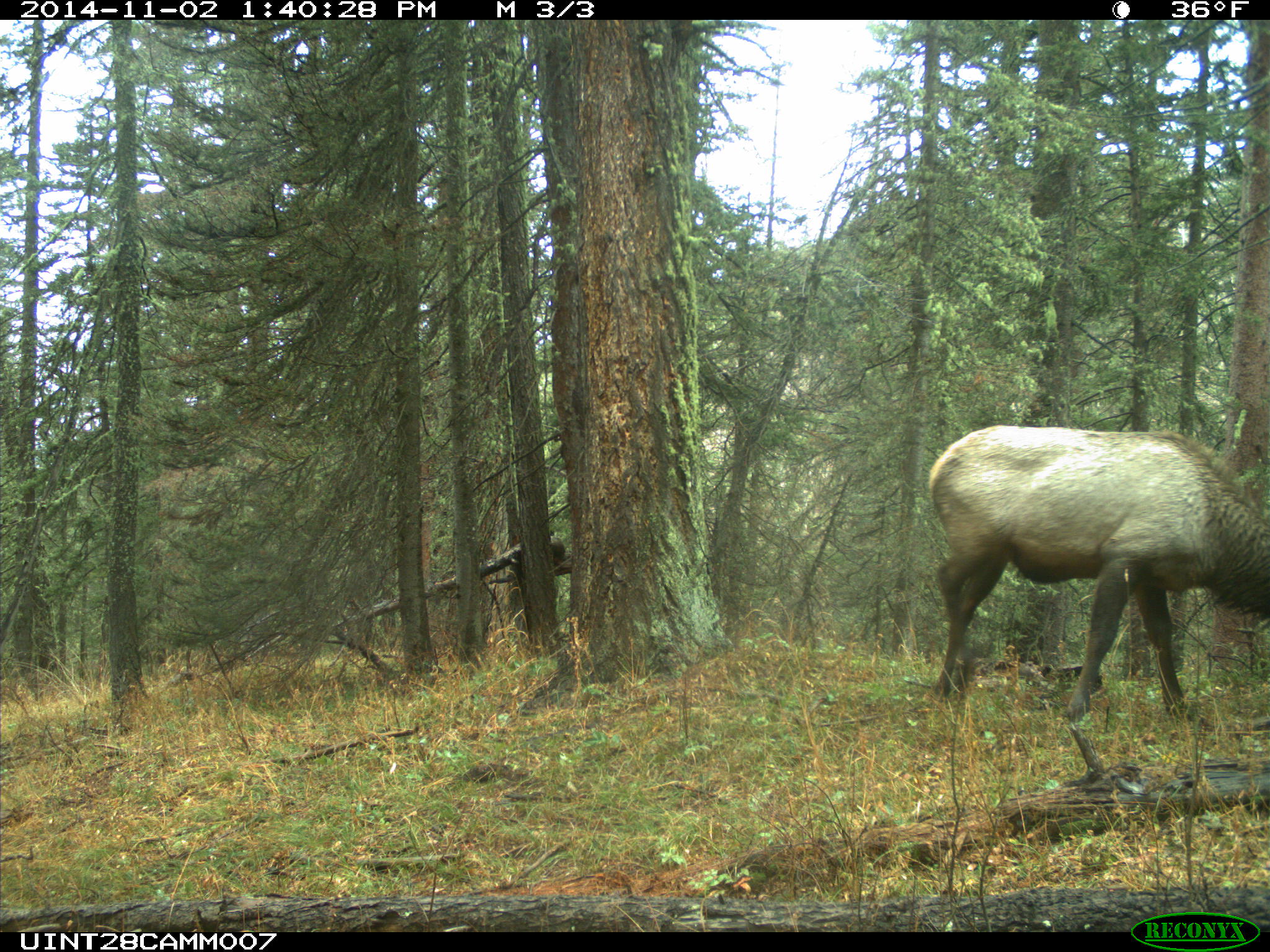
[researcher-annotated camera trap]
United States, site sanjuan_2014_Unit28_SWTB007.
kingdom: Animalia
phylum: Chordata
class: Mammalia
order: Artiodactyla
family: Cervidae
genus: Cervus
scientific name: Cervus elaphus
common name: red deer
Cervus elaphus (red deer).